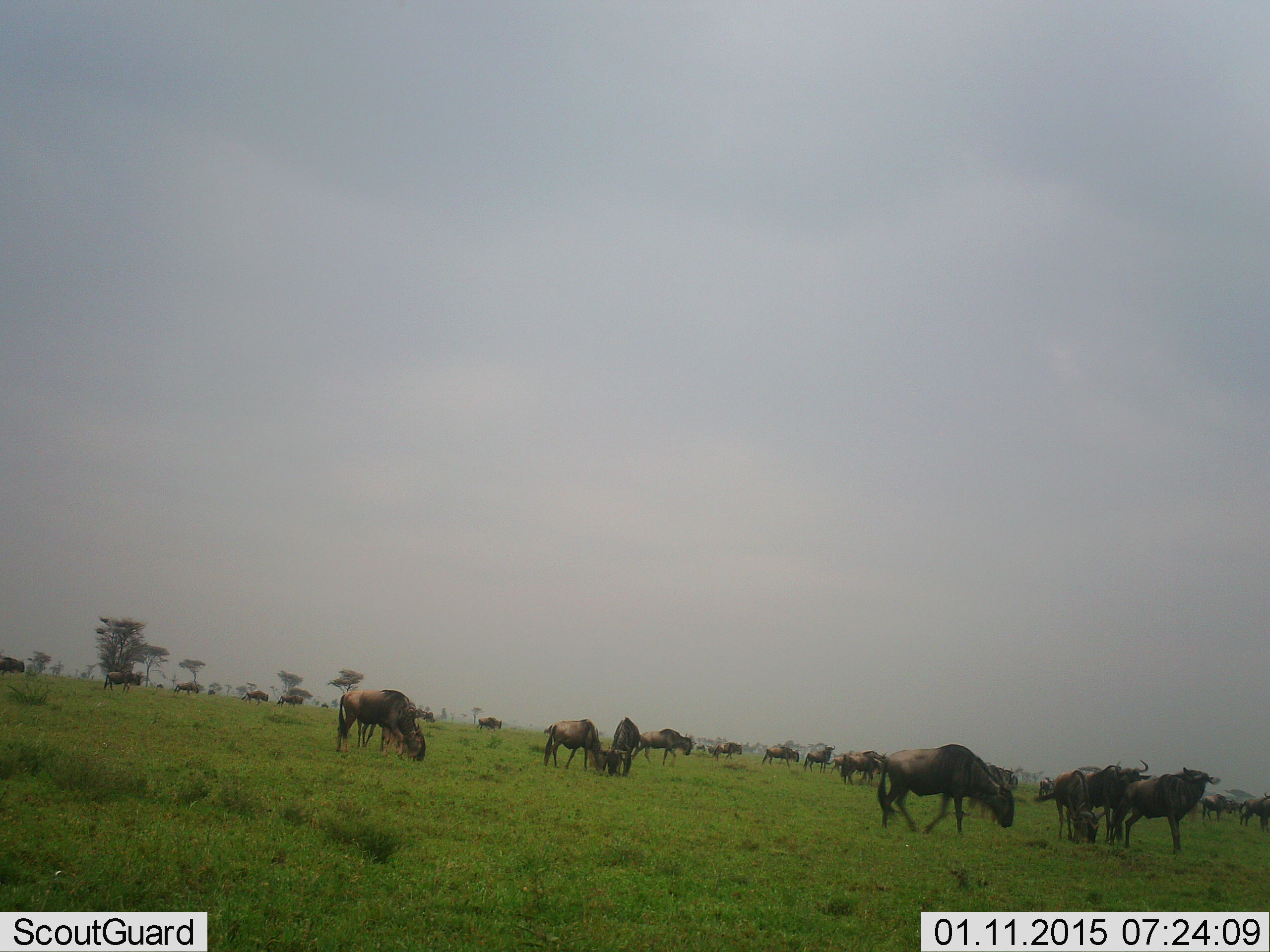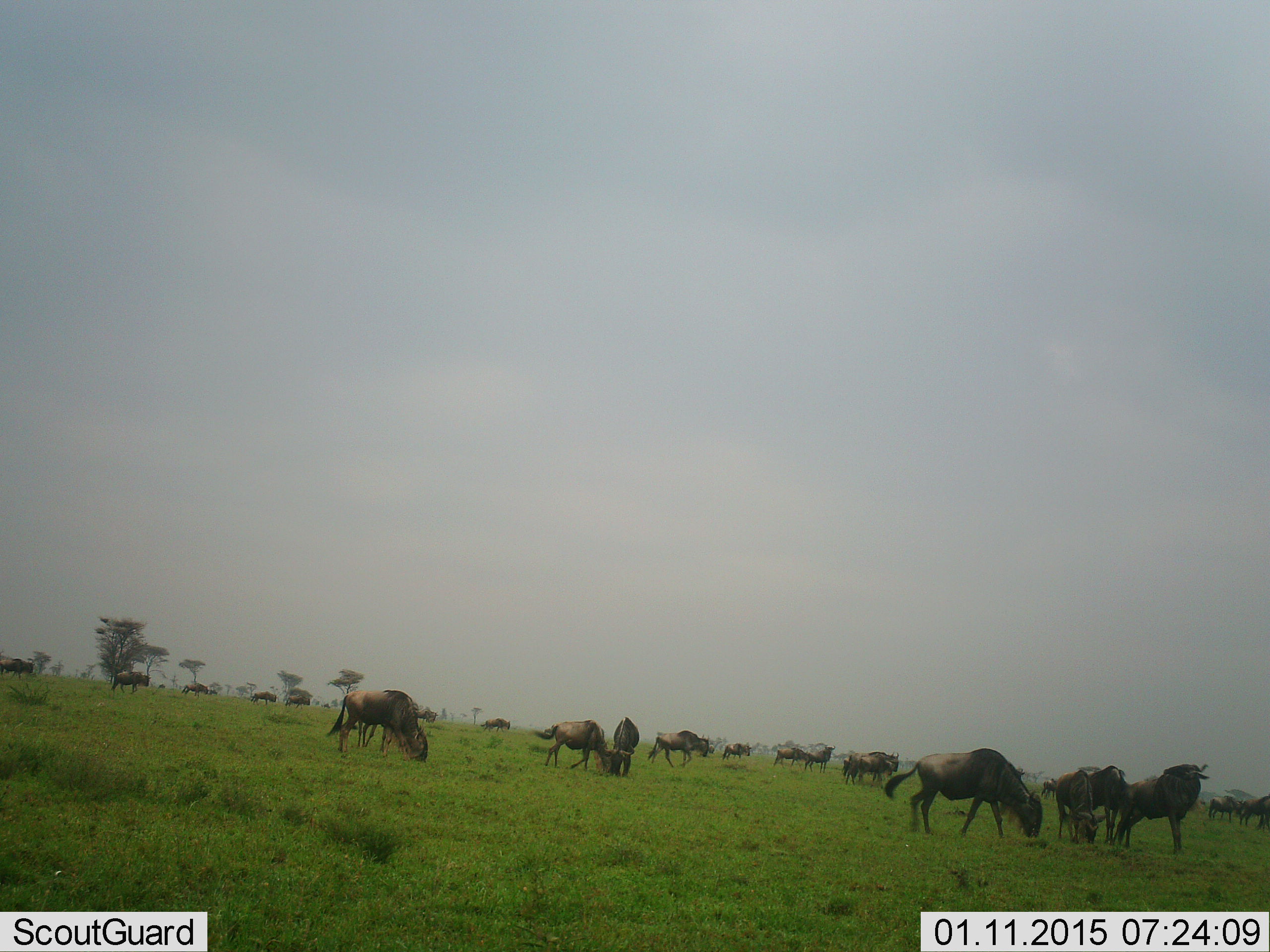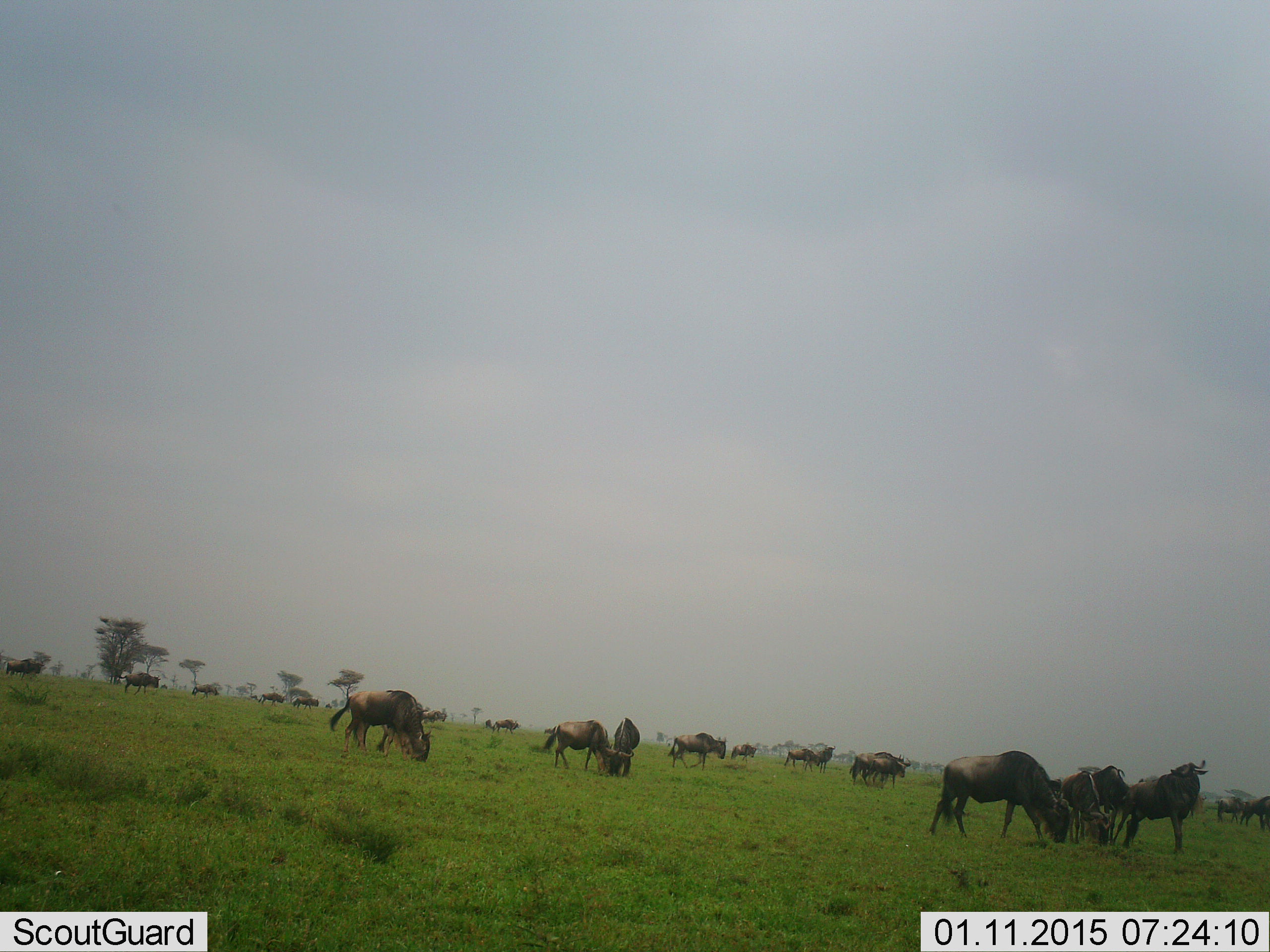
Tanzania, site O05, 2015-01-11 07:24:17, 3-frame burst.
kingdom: Animalia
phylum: Chordata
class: Mammalia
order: Artiodactyla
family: Bovidae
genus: Connochaetes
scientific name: Connochaetes taurinus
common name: blue wildebeest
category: wildebeest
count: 11-50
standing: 70%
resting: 10%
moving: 60%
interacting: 20%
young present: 10%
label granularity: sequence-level